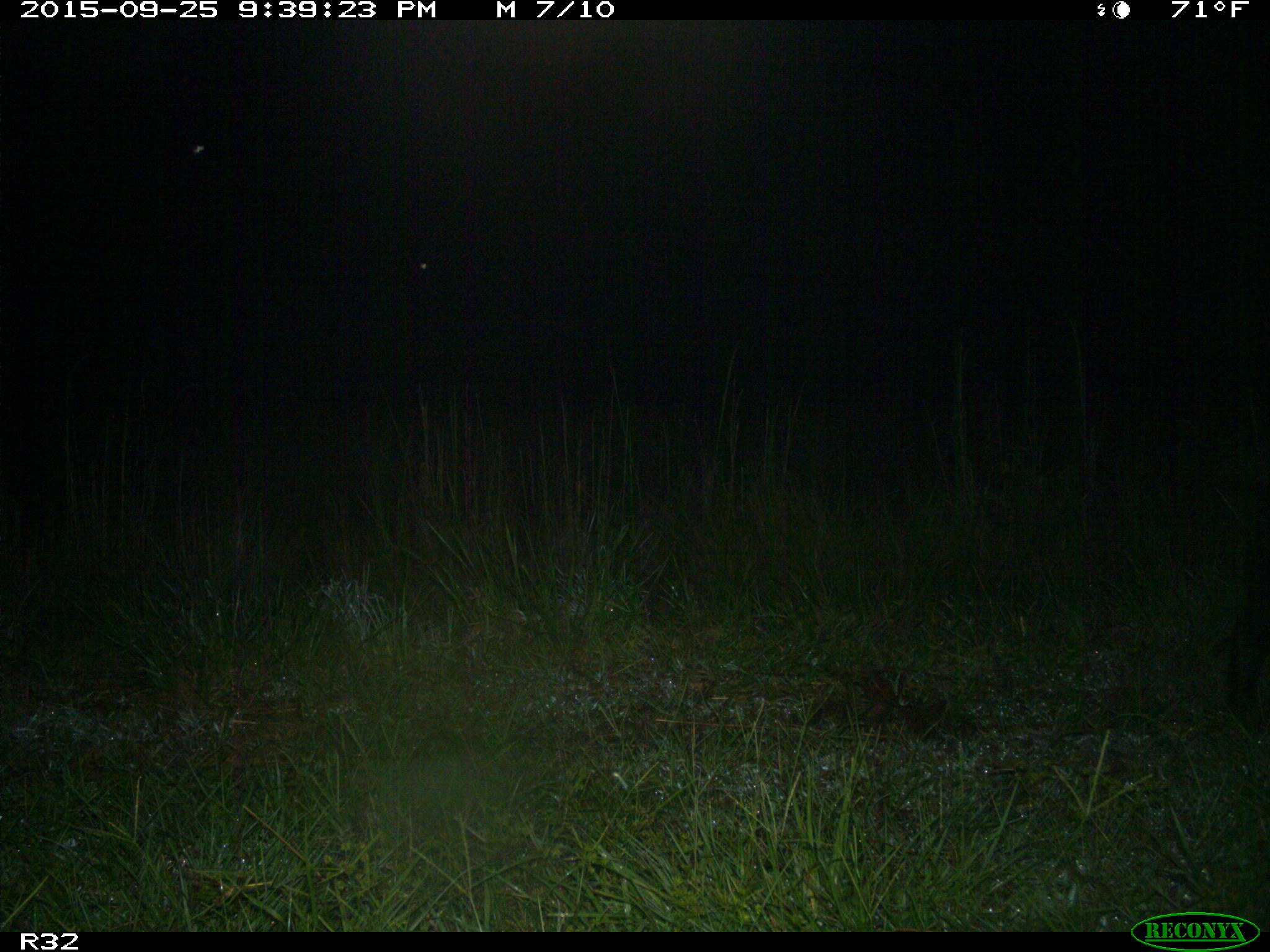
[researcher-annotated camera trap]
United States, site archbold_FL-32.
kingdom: Animalia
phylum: Chordata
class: Mammalia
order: Artiodactyla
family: Suidae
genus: Sus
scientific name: Sus scrofa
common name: wild boar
Sus scrofa (wild boar).